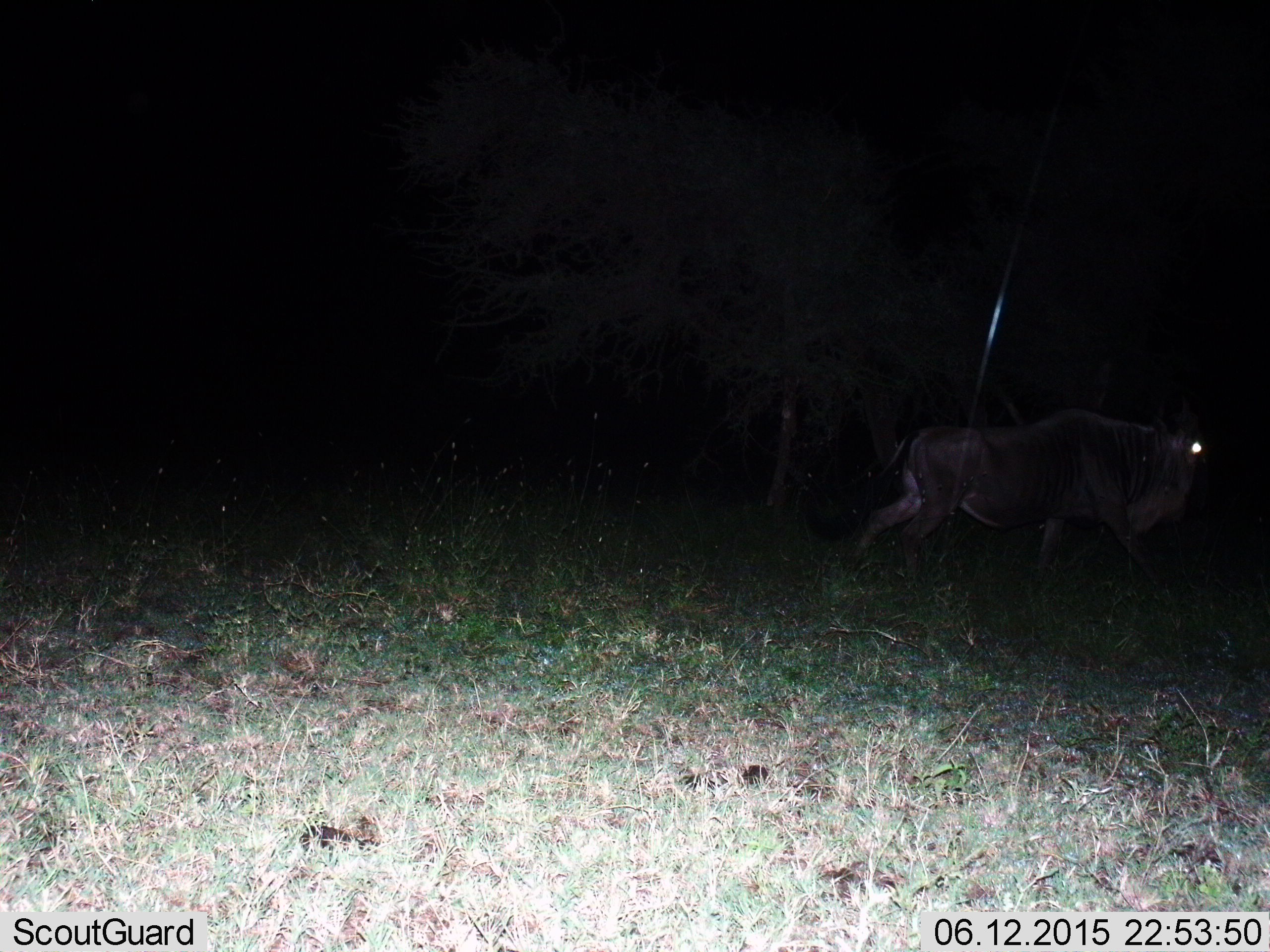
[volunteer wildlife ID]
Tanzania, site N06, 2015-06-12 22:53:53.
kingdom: Animalia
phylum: Chordata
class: Mammalia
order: Artiodactyla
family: Bovidae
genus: Connochaetes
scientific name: Connochaetes taurinus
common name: blue wildebeest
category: wildebeest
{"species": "wildebeest (blue wildebeest) (Connochaetes taurinus)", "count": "1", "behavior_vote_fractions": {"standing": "10%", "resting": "0%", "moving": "100%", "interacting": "0%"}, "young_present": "0%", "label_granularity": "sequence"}